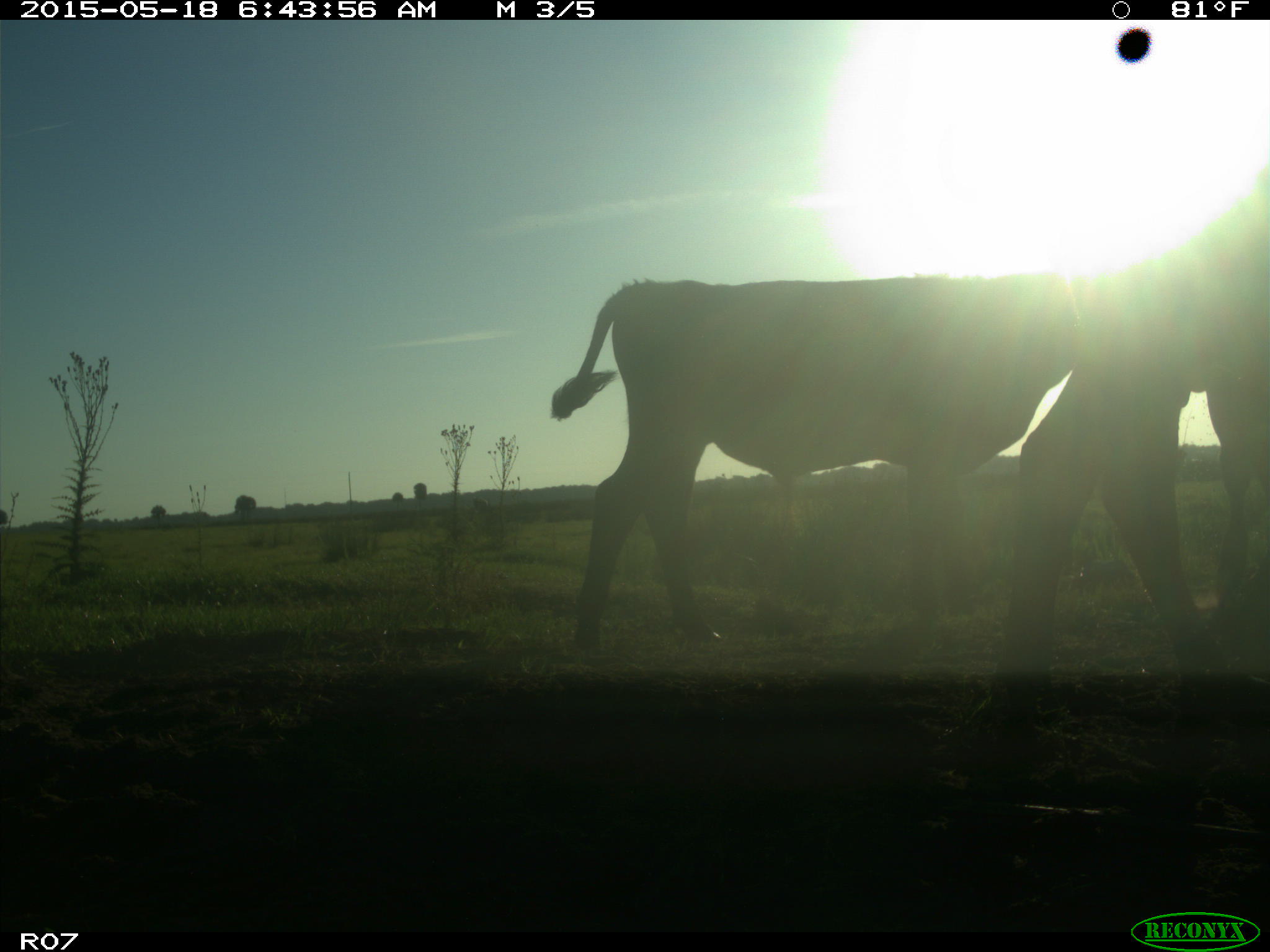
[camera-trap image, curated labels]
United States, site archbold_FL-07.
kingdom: Animalia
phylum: Chordata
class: Mammalia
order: Artiodactyla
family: Bovidae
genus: Bos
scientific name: Bos taurus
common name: domestic cow